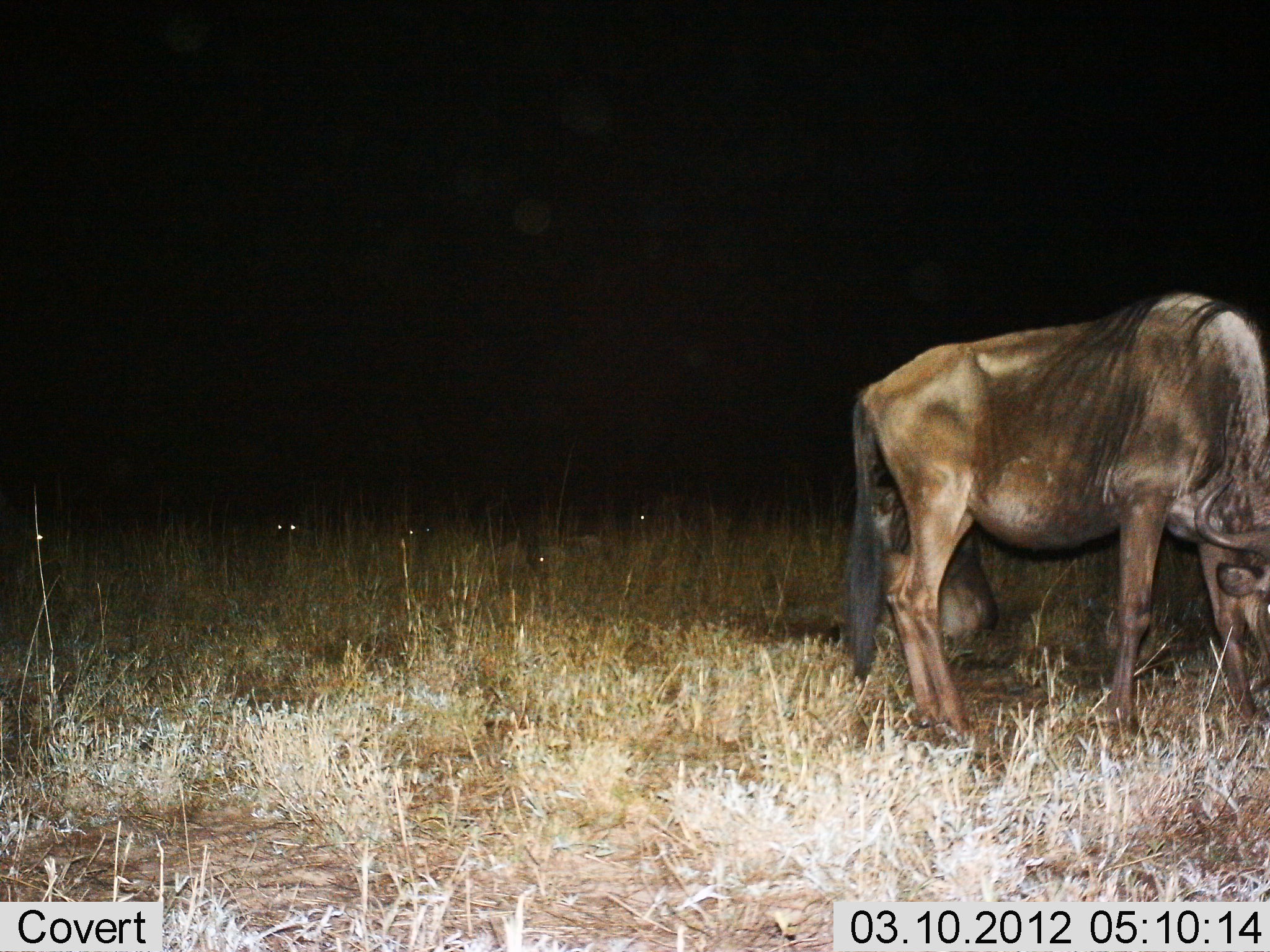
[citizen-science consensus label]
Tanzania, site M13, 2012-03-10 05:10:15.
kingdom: Animalia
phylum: Chordata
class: Mammalia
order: Artiodactyla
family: Bovidae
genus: Connochaetes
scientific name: Connochaetes taurinus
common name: blue wildebeest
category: wildebeest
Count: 2.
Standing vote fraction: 41%.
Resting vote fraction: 59%.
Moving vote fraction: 5%.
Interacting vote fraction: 0%.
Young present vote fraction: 5%.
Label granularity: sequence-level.